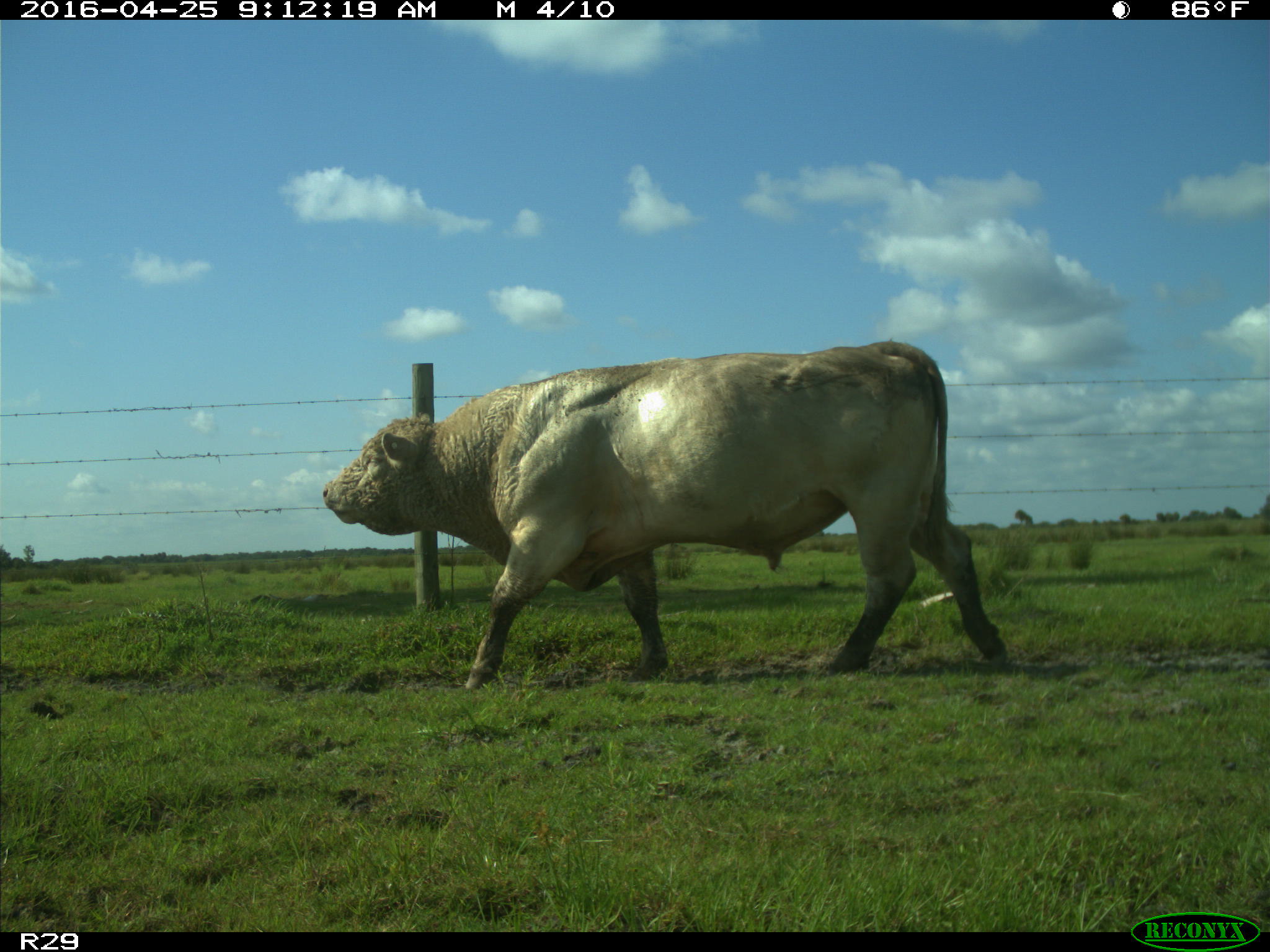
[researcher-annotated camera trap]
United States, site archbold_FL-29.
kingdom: Animalia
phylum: Chordata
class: Mammalia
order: Artiodactyla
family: Bovidae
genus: Bos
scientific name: Bos taurus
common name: domestic cow